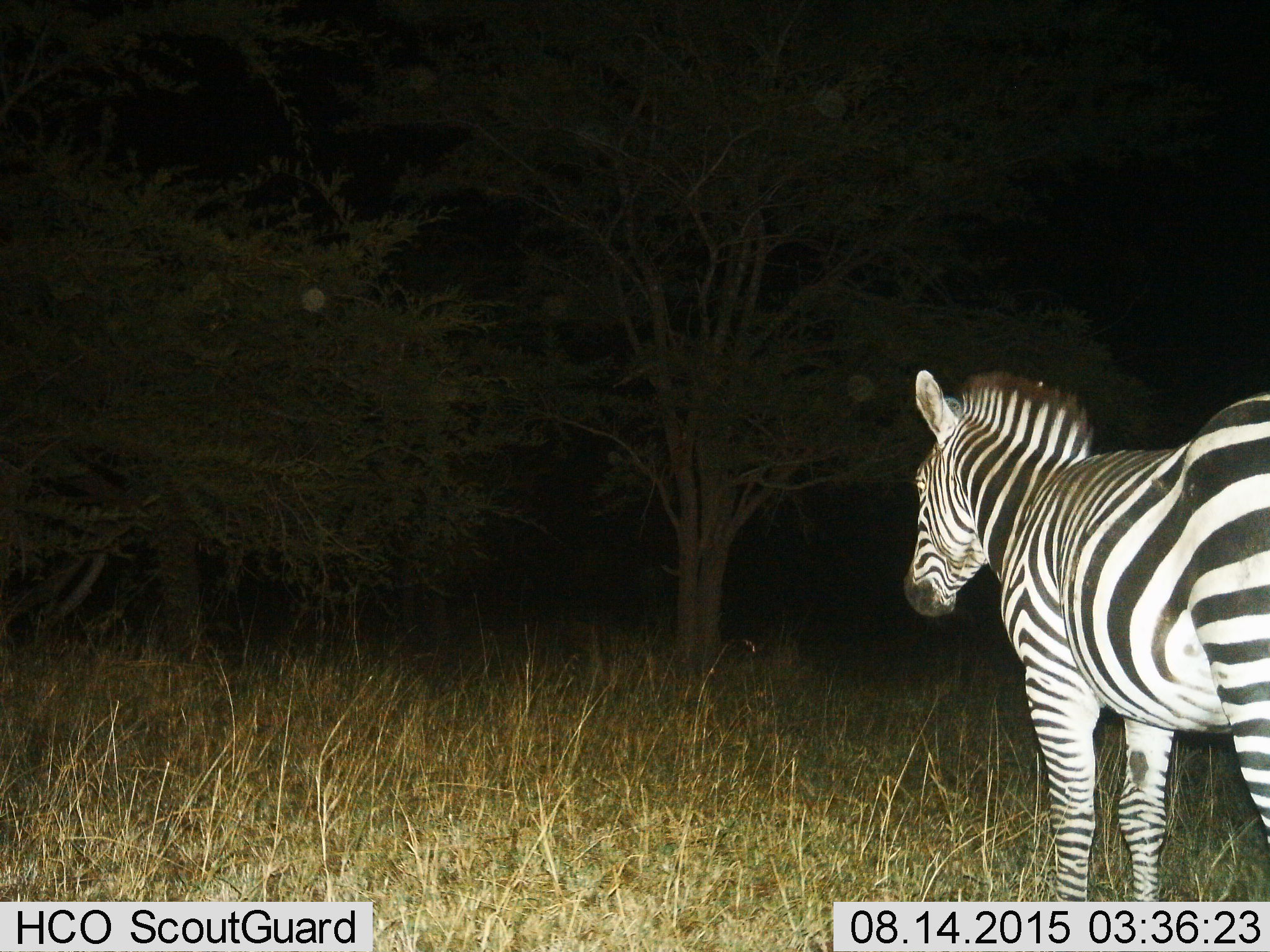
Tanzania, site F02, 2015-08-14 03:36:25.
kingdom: Animalia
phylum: Chordata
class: Mammalia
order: Perissodactyla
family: Equidae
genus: Equus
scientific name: Equus quagga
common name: plains zebra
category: zebra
Zebra (plains zebra) (Equus quagga), count 1. Behavior (volunteer vote fractions): standing 93%, resting 0%, moving 7%, interacting 0%. Young present (vote fraction): 0%. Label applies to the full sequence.